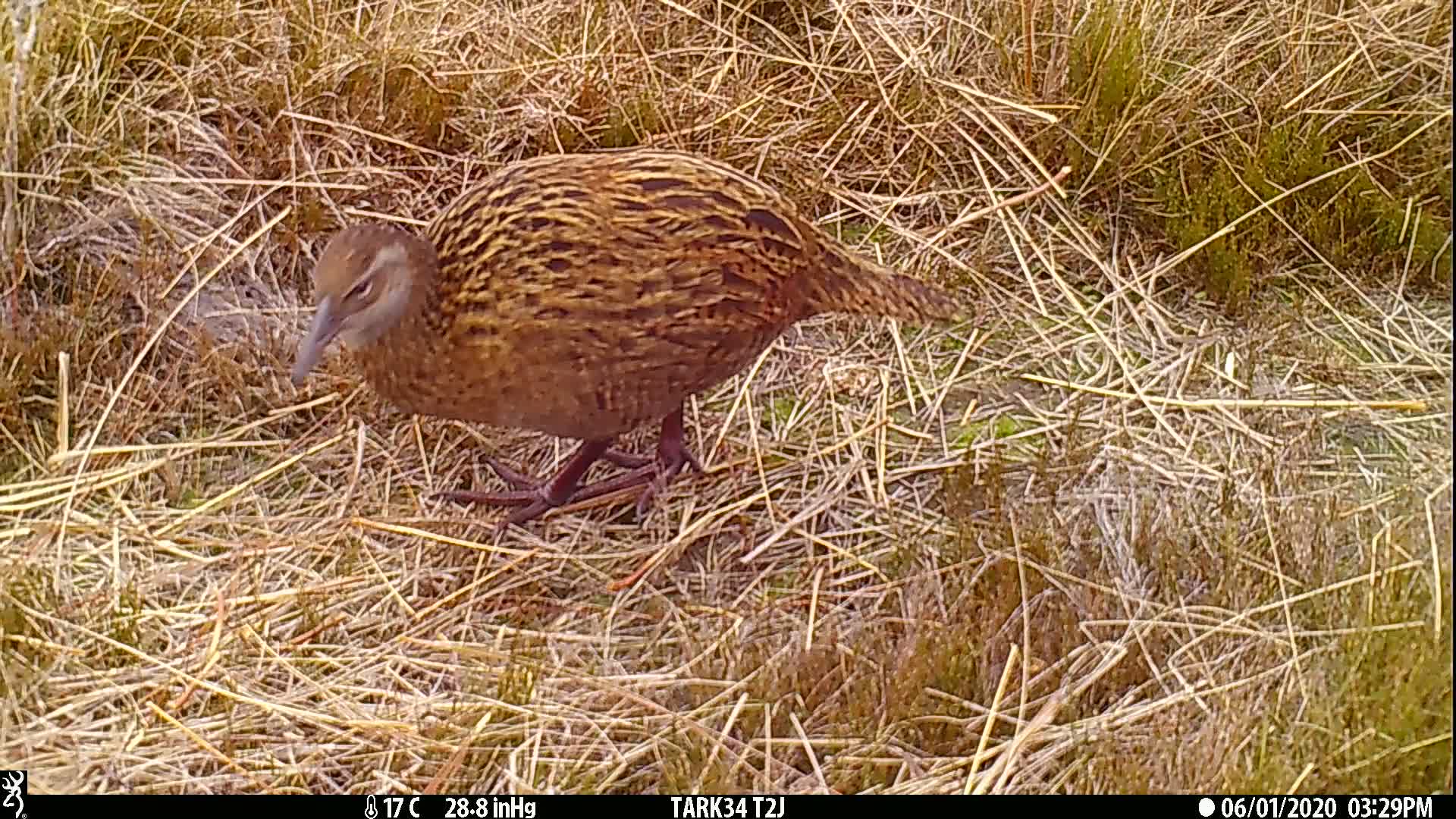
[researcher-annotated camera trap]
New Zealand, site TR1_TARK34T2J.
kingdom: Animalia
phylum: Chordata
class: Aves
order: Gruiformes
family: Rallidae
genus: Gallirallus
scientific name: Gallirallus australis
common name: weka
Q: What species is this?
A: Weka (Gallirallus australis).